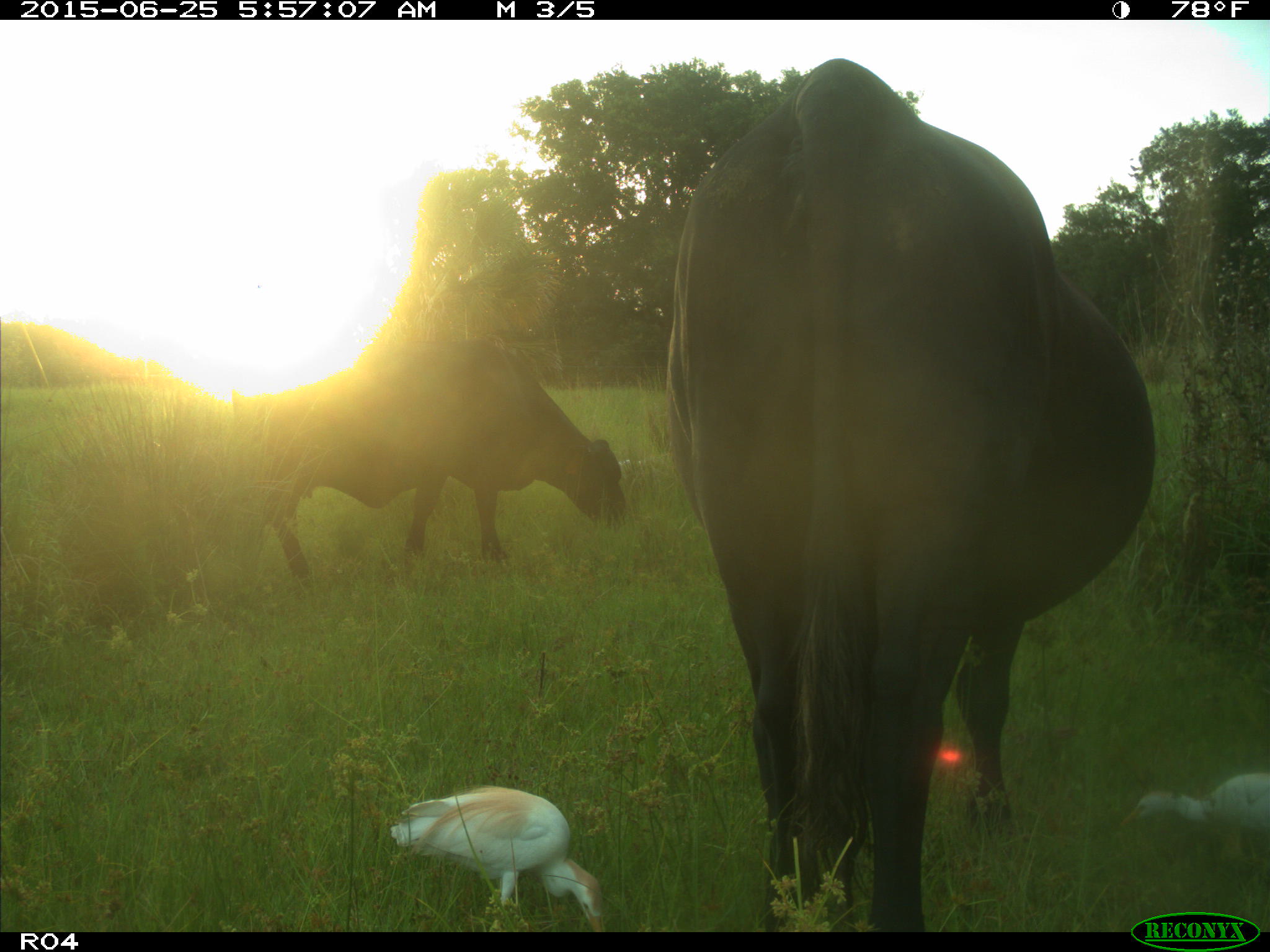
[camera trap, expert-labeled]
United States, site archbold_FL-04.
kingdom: Animalia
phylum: Chordata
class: Mammalia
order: Artiodactyla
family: Bovidae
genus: Bos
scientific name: Bos taurus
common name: domestic cow